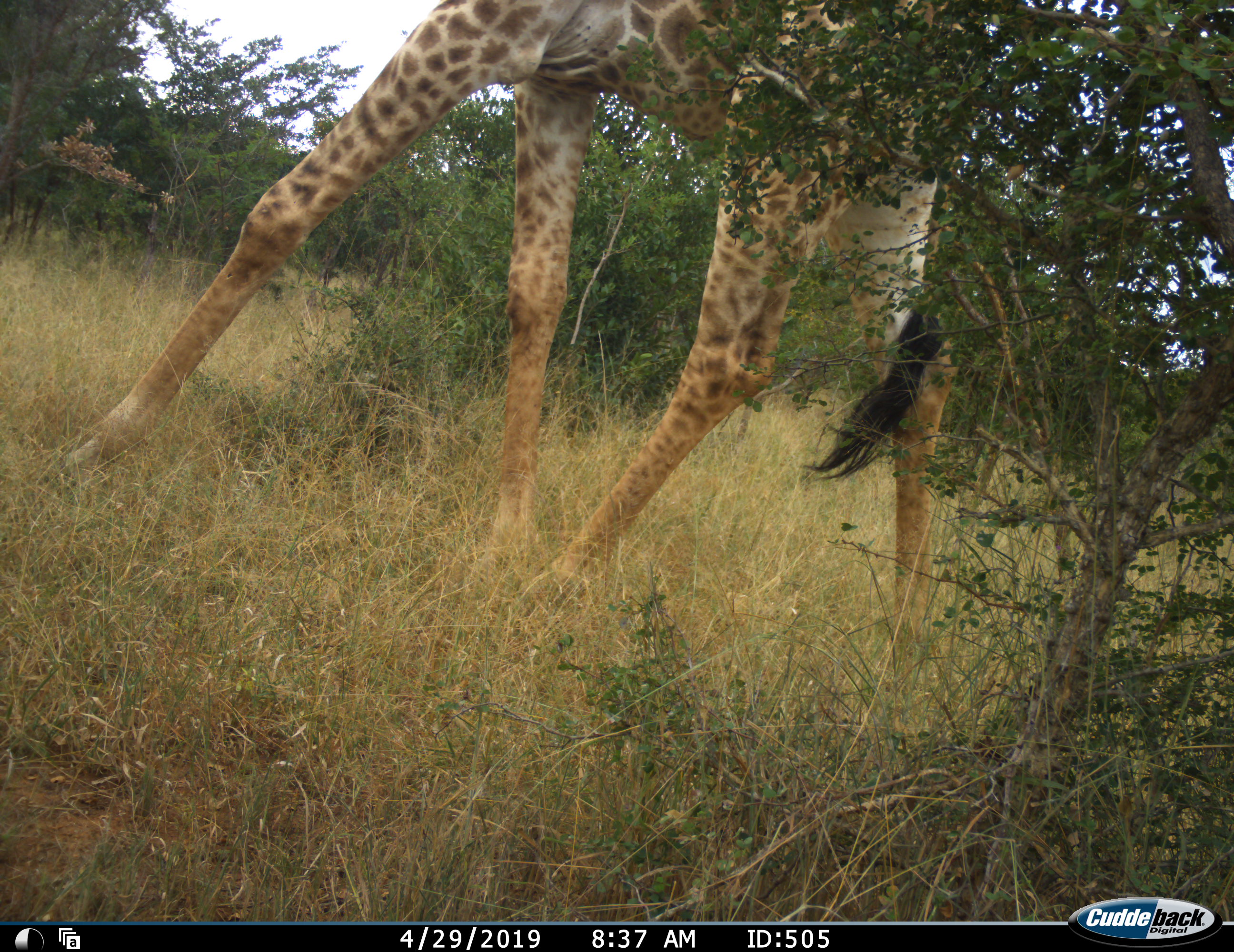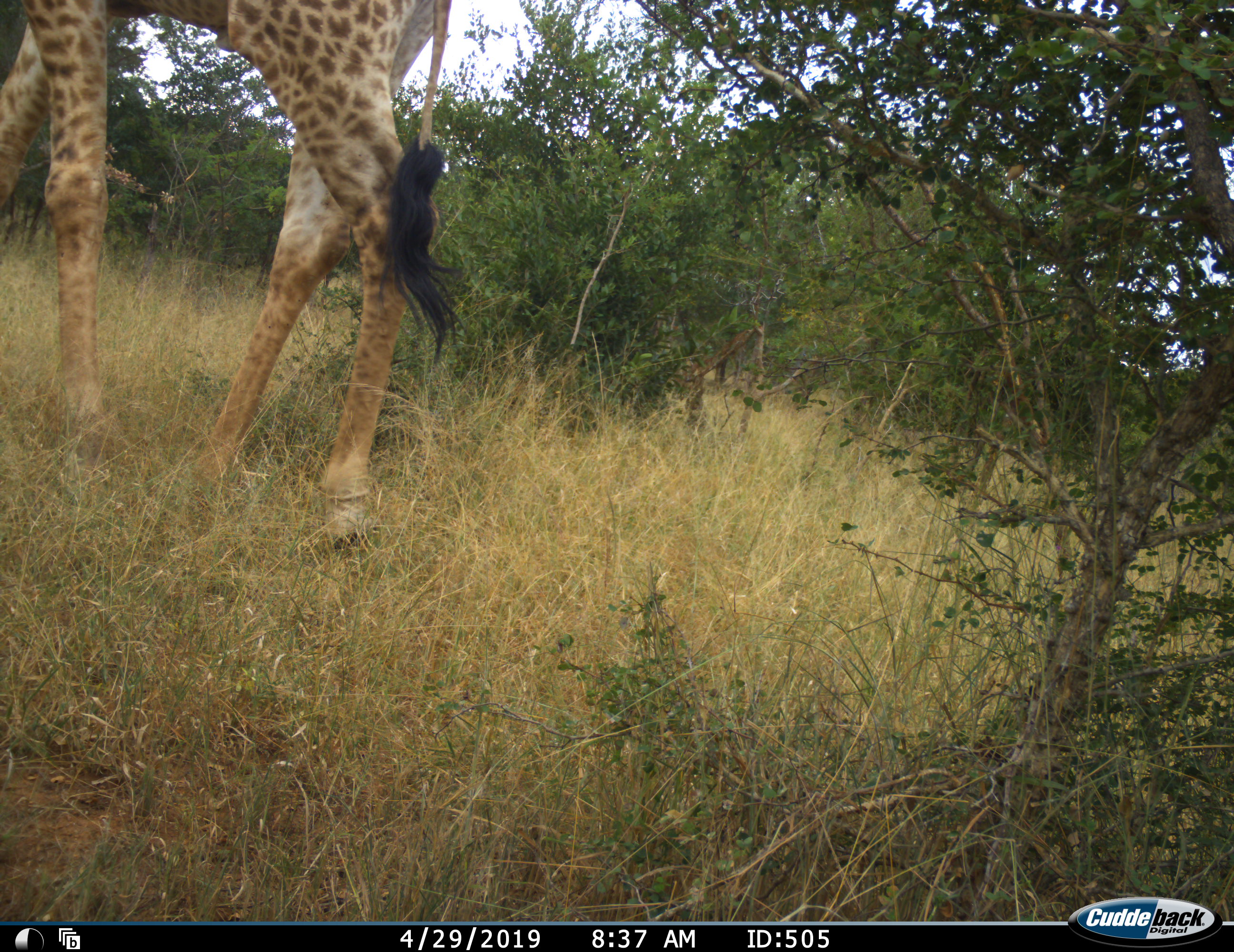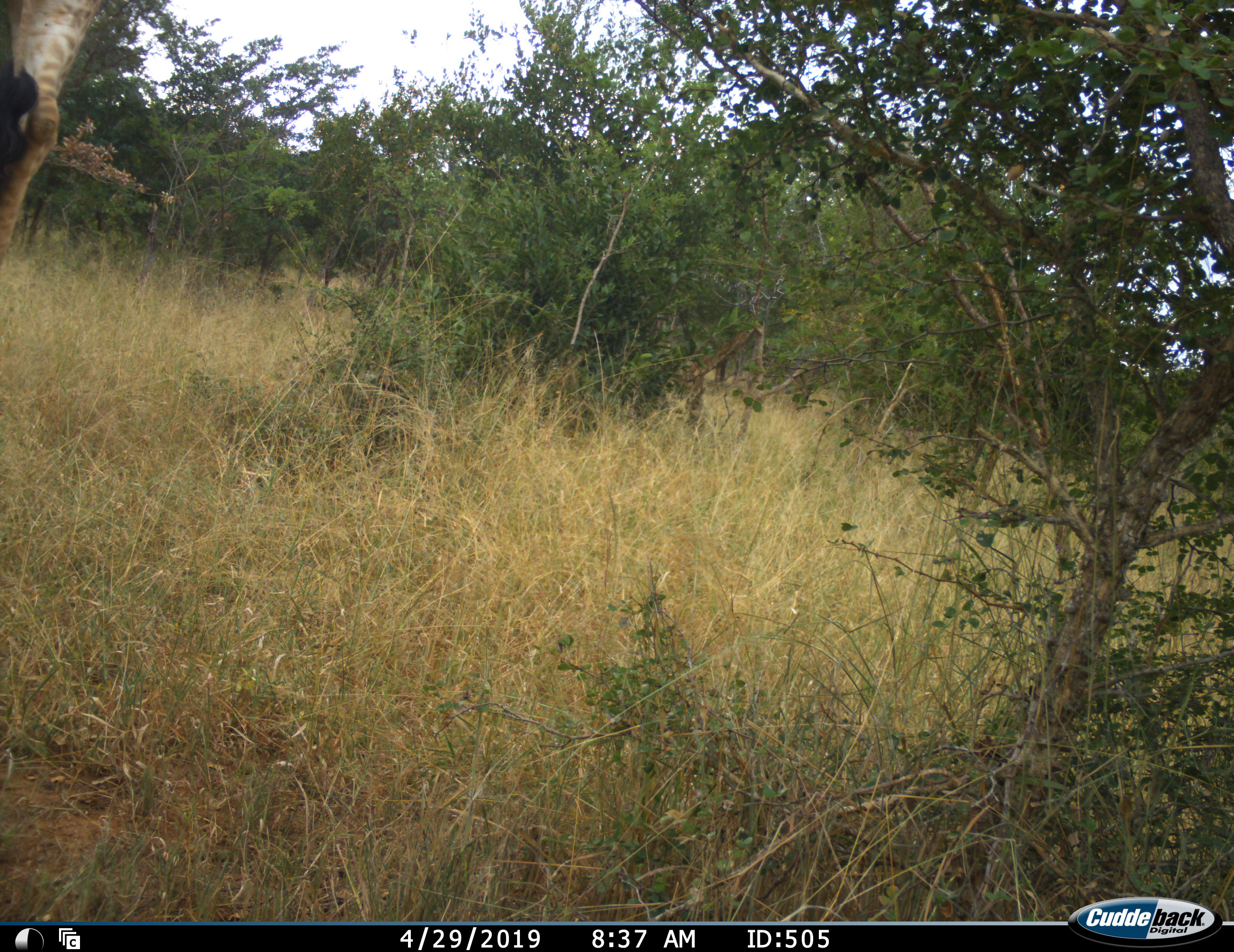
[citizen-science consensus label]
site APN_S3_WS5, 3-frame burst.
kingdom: Animalia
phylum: Chordata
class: Mammalia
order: Artiodactyla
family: Giraffidae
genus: Giraffa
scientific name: Giraffa camelopardalis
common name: giraffe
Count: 1.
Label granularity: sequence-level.